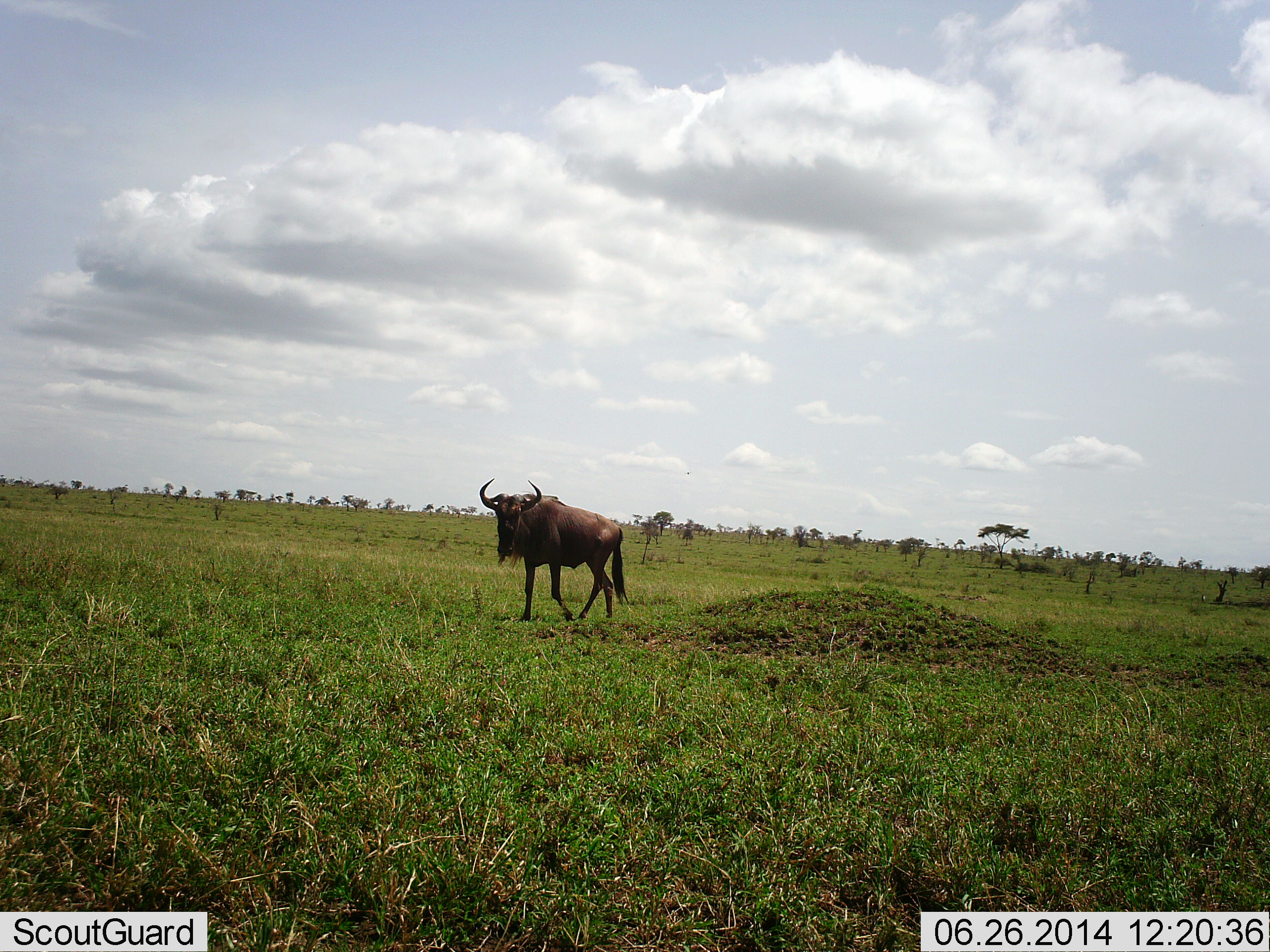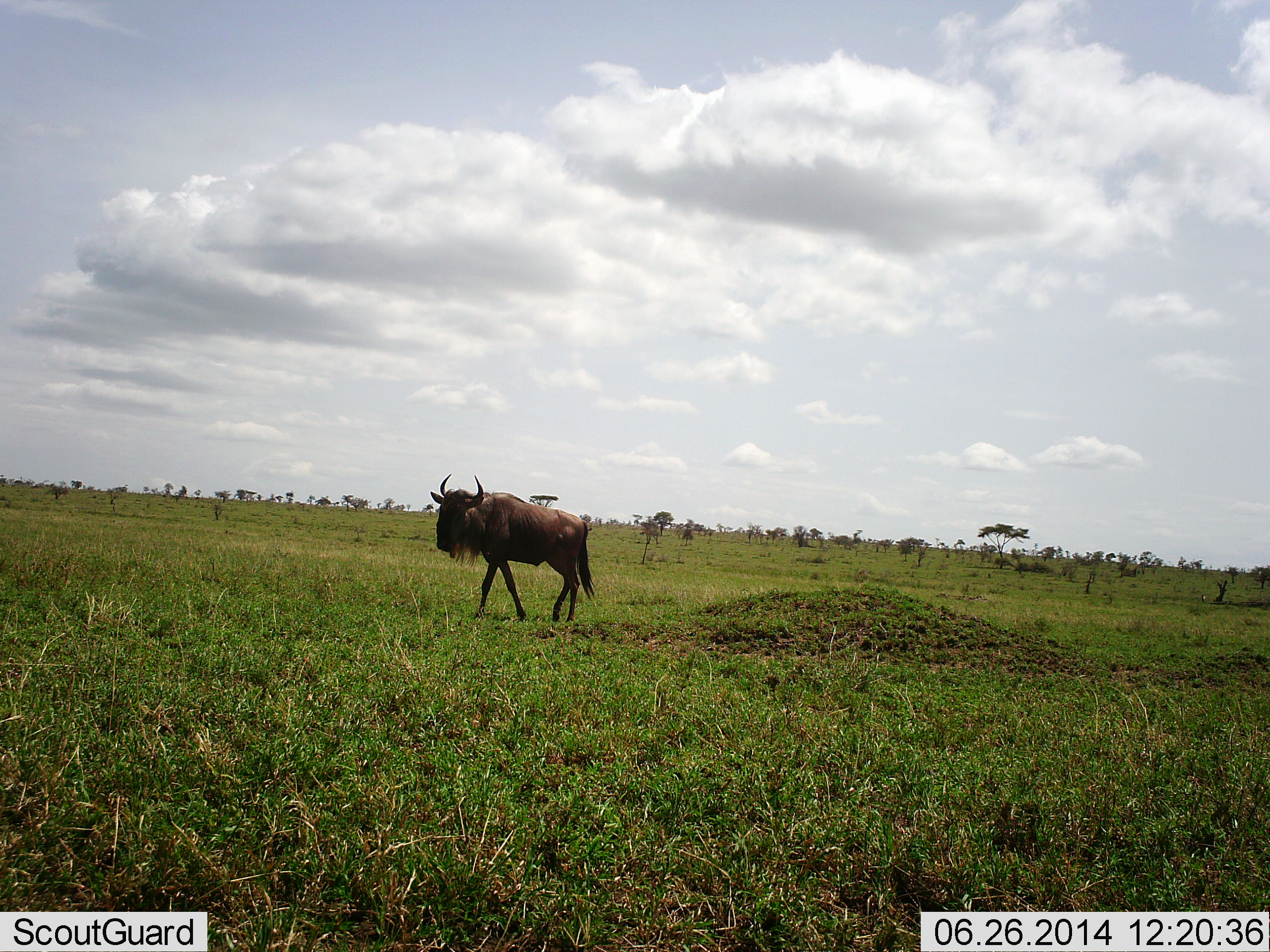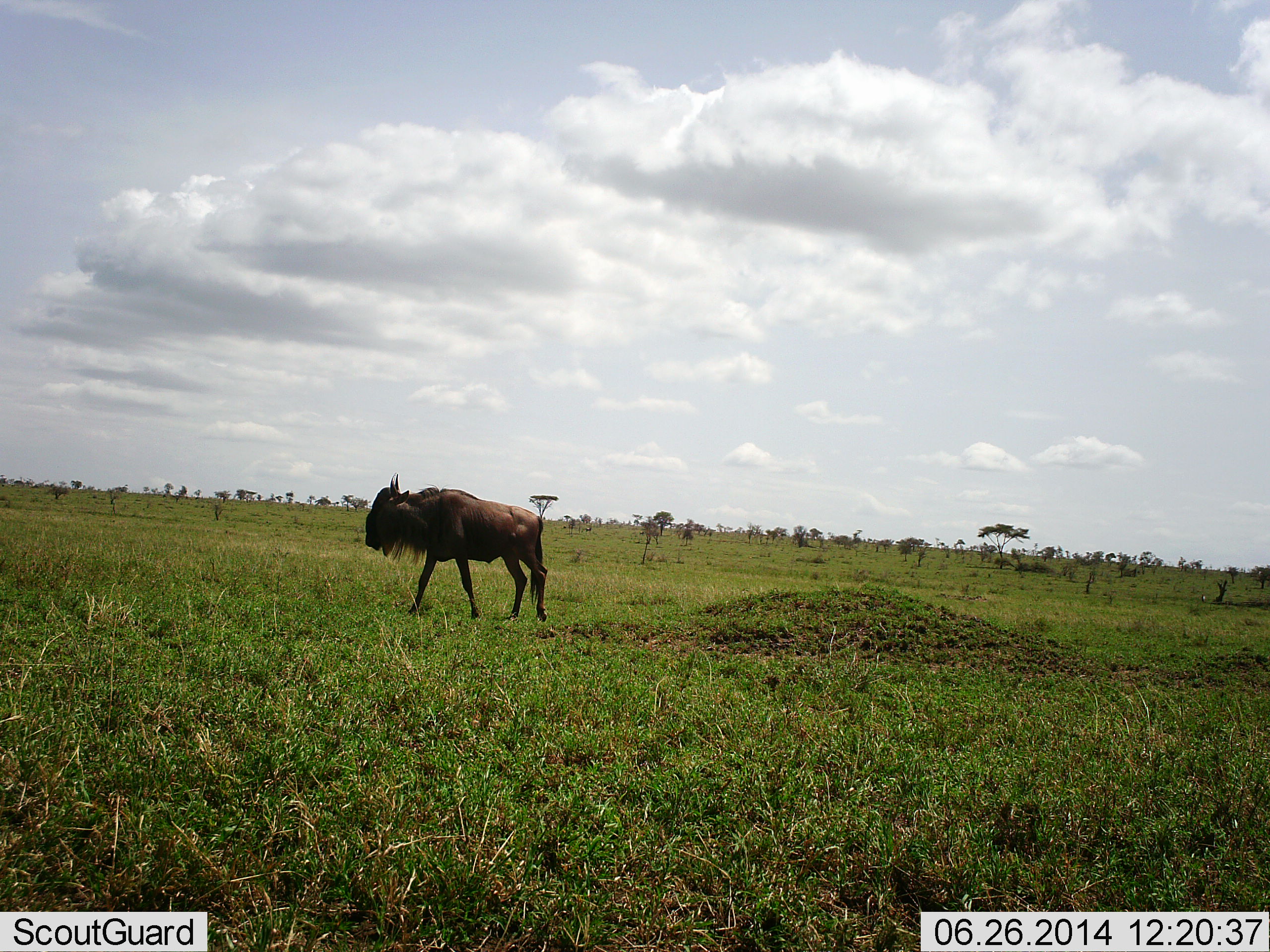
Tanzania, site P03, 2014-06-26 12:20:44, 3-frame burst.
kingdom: Animalia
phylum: Chordata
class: Mammalia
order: Artiodactyla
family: Bovidae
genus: Connochaetes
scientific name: Connochaetes taurinus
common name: blue wildebeest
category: wildebeest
Wildebeest (blue wildebeest) (Connochaetes taurinus), count 1. Behavior (volunteer vote fractions): standing 10%, resting 0%, moving 90%, interacting 0%. Young present (vote fraction): 0%. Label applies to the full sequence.